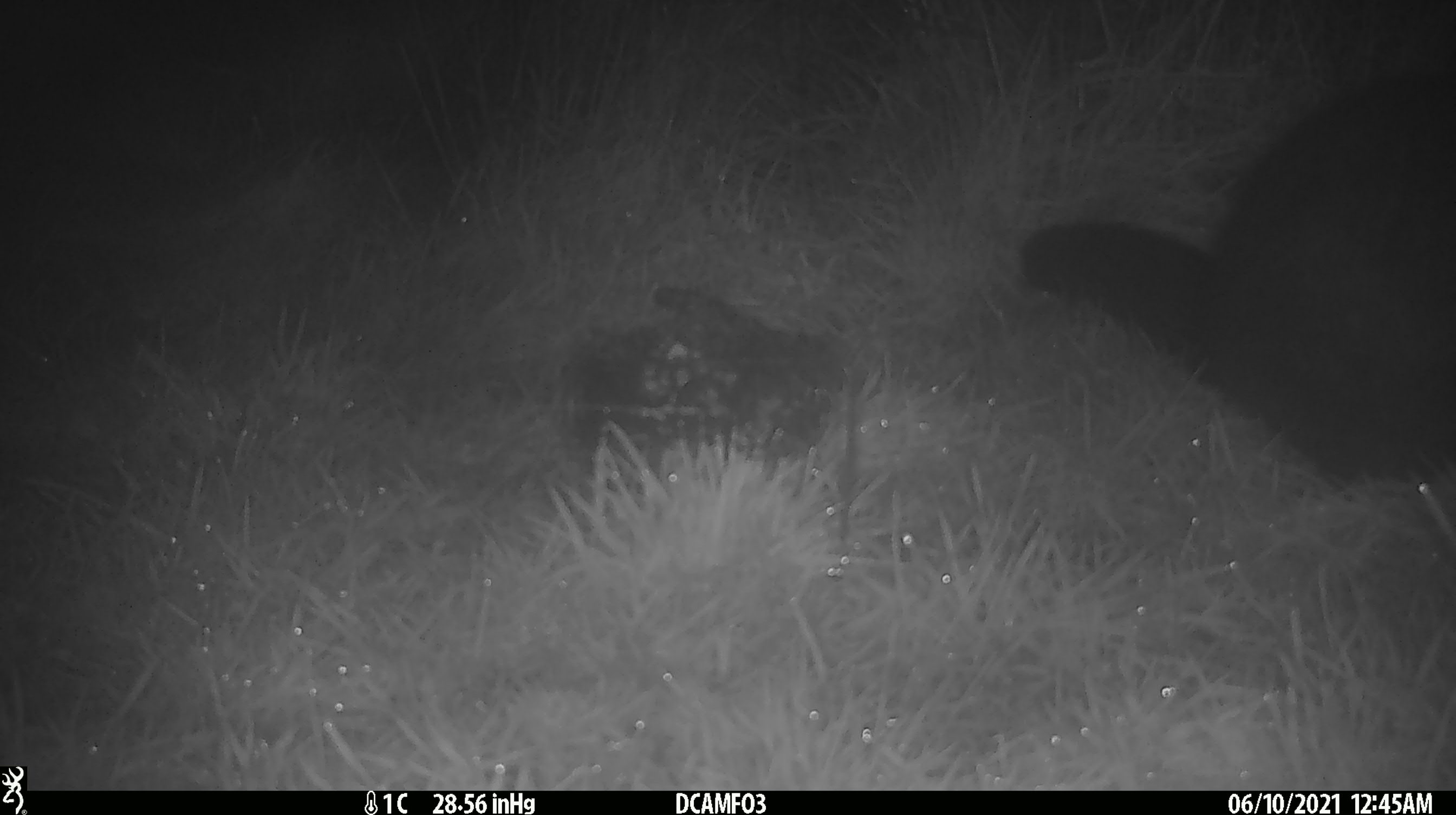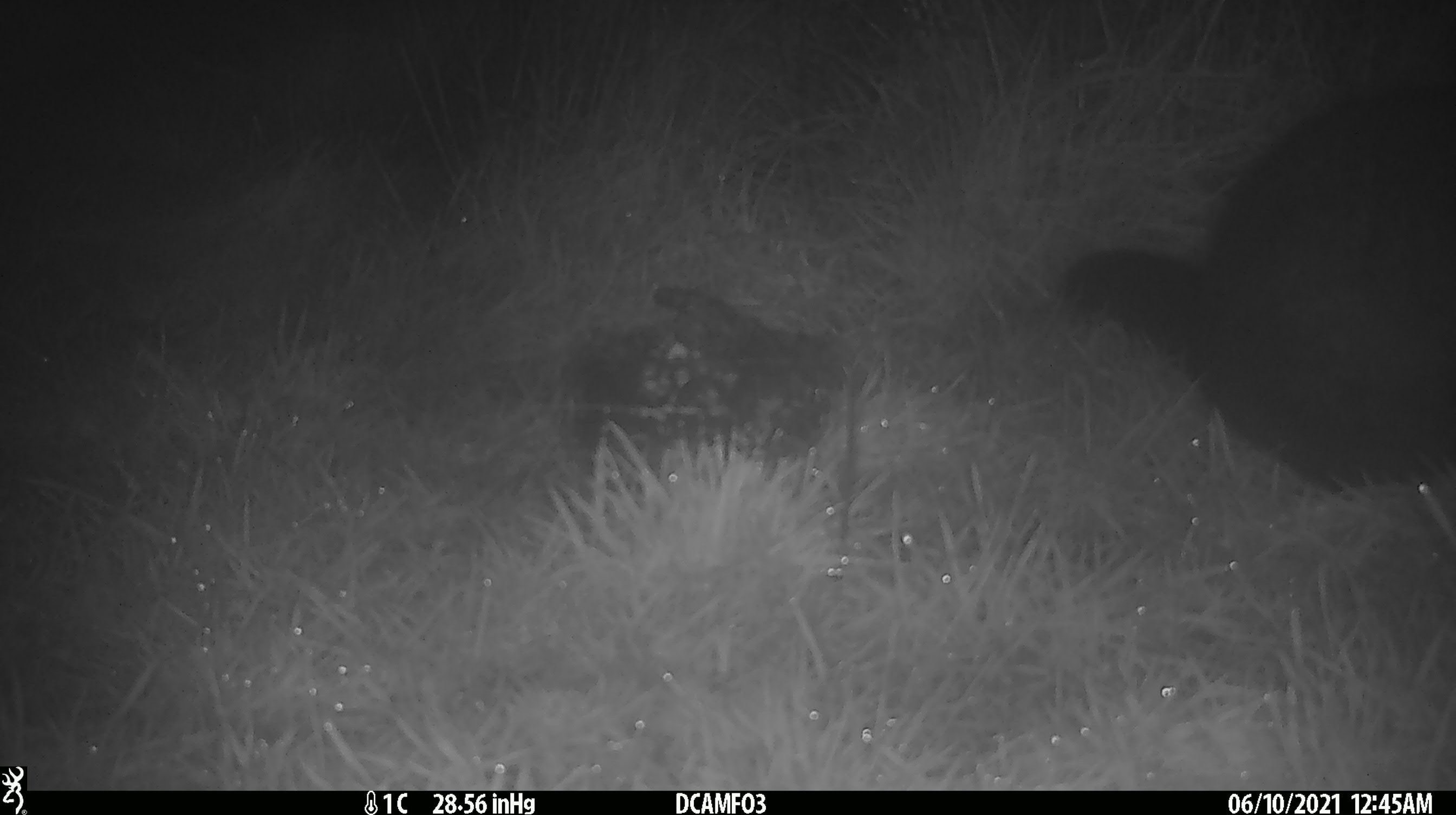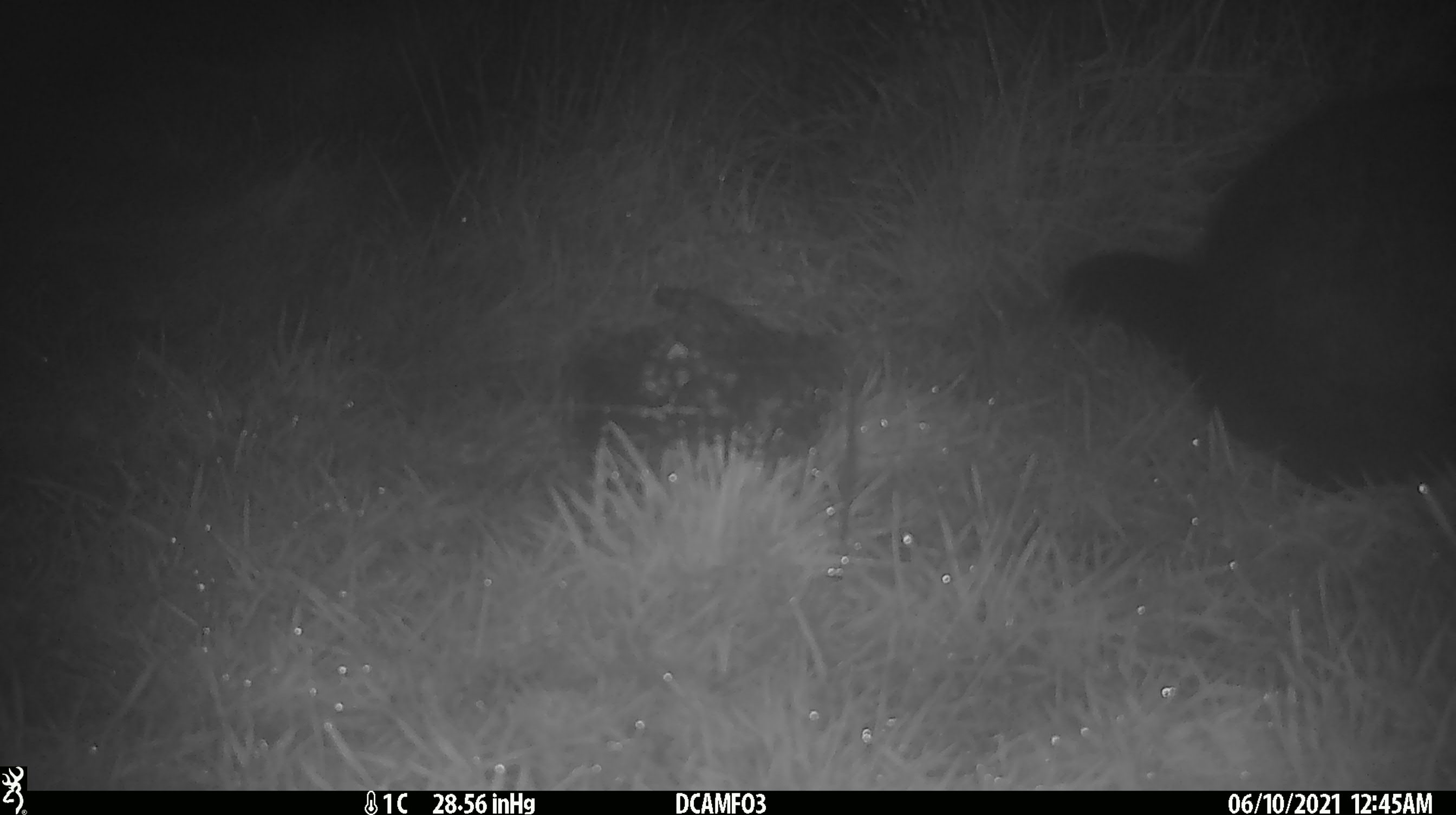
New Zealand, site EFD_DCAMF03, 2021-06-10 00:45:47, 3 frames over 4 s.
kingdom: Animalia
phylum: Chordata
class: Mammalia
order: Diprotodontia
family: Phalangeridae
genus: Trichosurus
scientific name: Trichosurus vulpecula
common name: common brushtail possum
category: possum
Possum (common brushtail possum) (Trichosurus vulpecula).